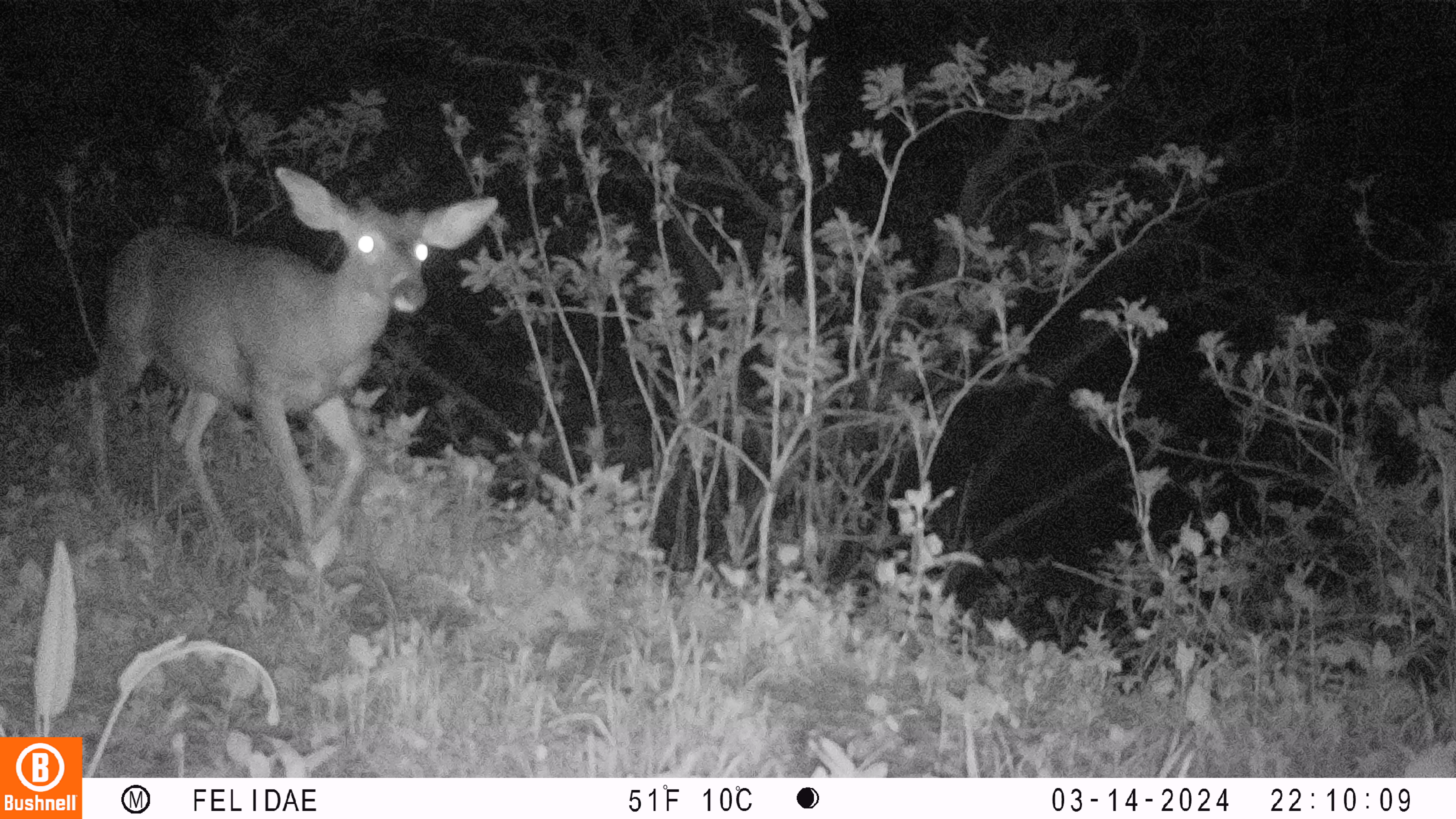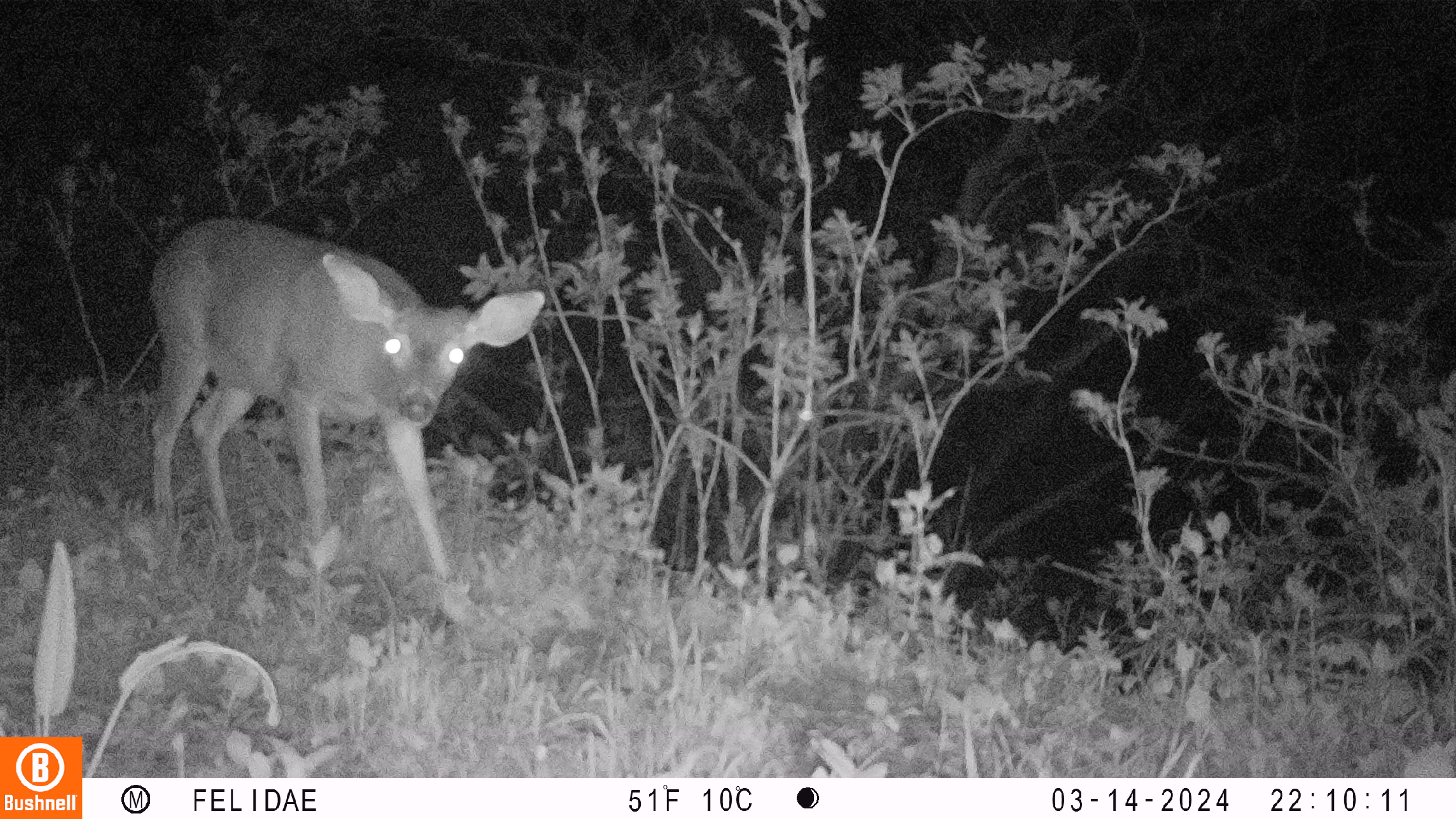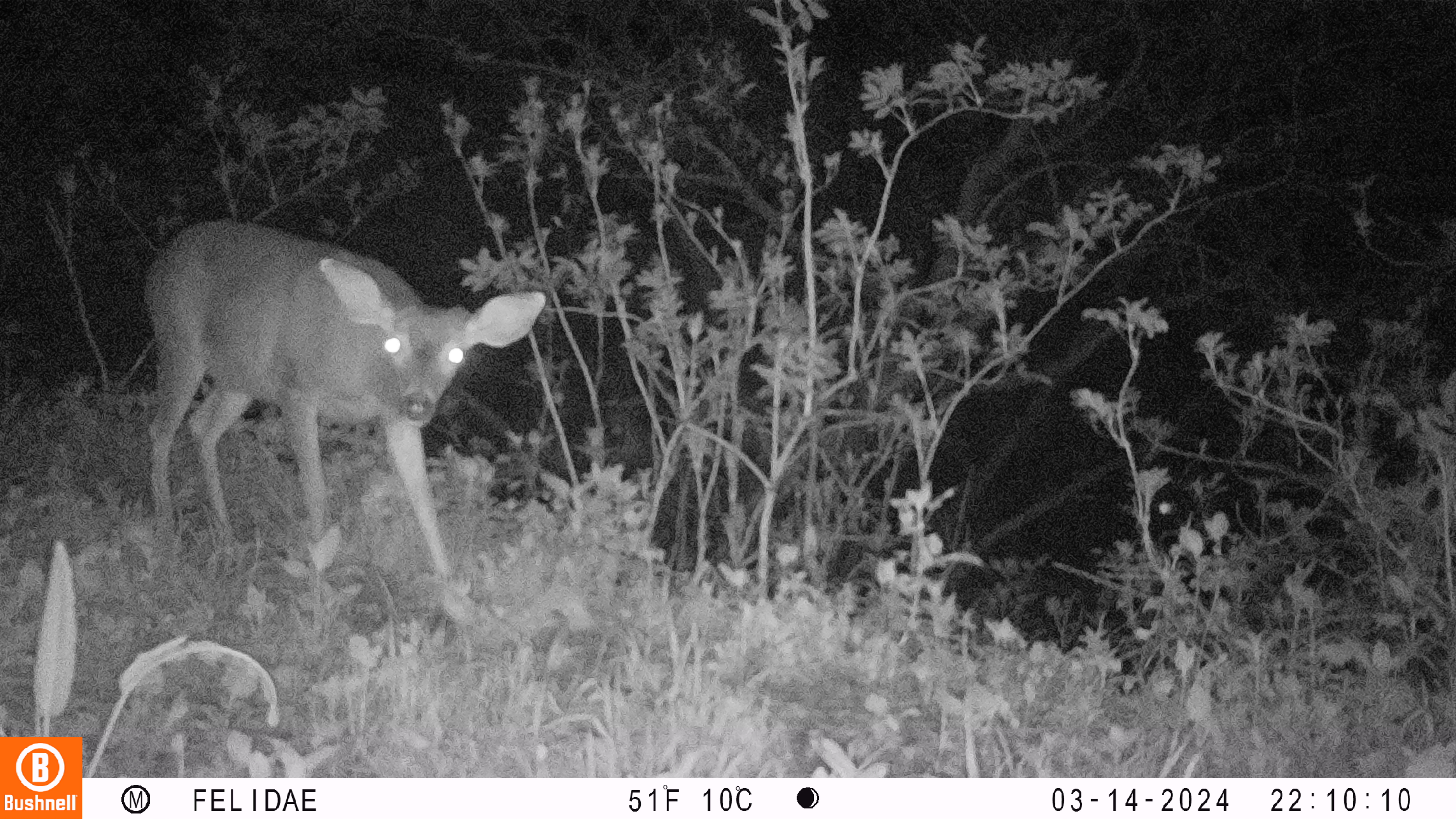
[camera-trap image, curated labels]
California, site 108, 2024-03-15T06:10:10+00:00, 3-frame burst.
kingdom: Animalia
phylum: Chordata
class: Mammalia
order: Artiodactyla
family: Cervidae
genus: Odocoileus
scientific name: Odocoileus hemionus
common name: mule deer